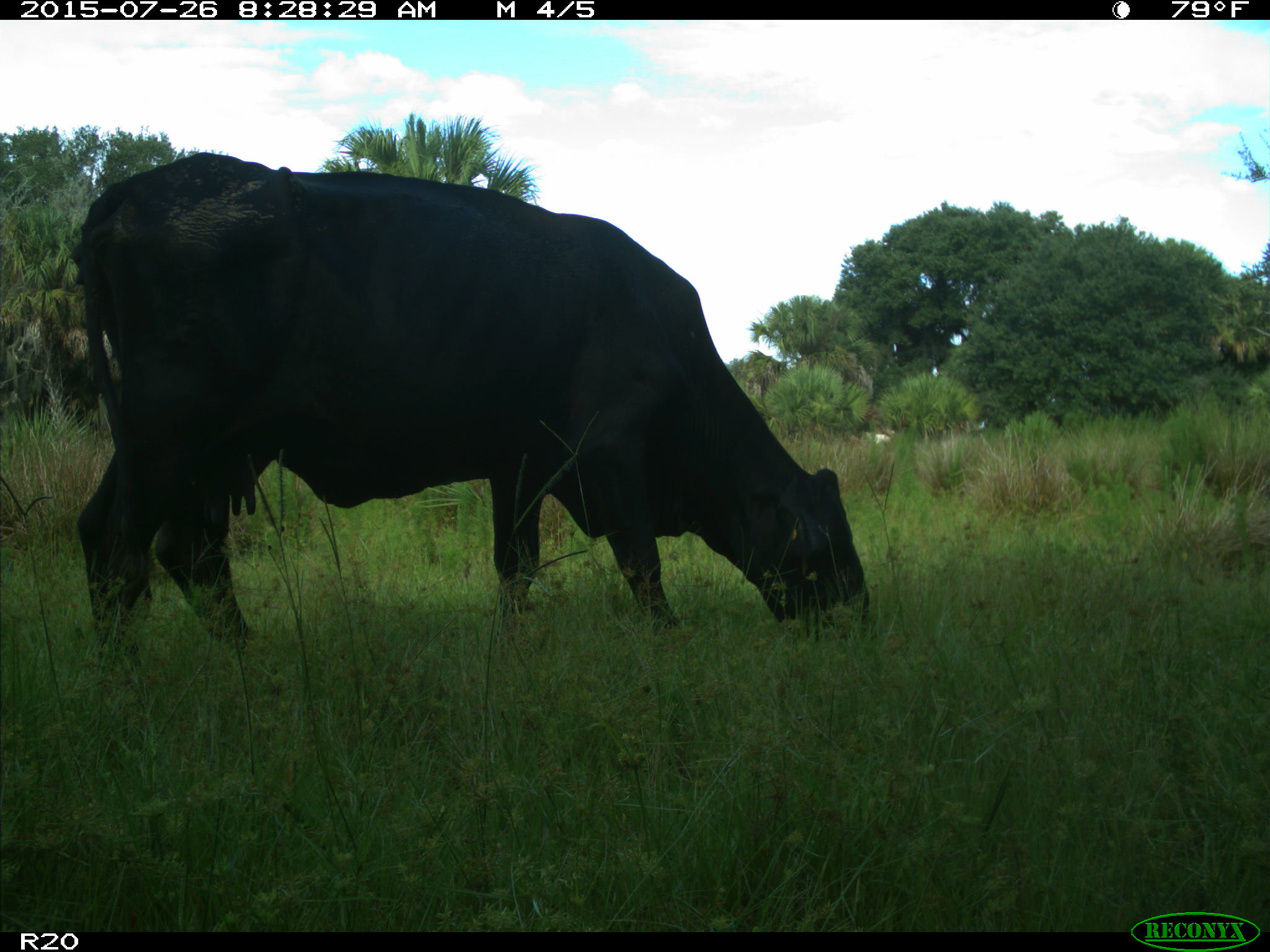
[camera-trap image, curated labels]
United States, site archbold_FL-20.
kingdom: Animalia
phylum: Chordata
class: Mammalia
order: Artiodactyla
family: Bovidae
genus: Bos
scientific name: Bos taurus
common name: domestic cow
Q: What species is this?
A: Bos taurus (domestic cow).